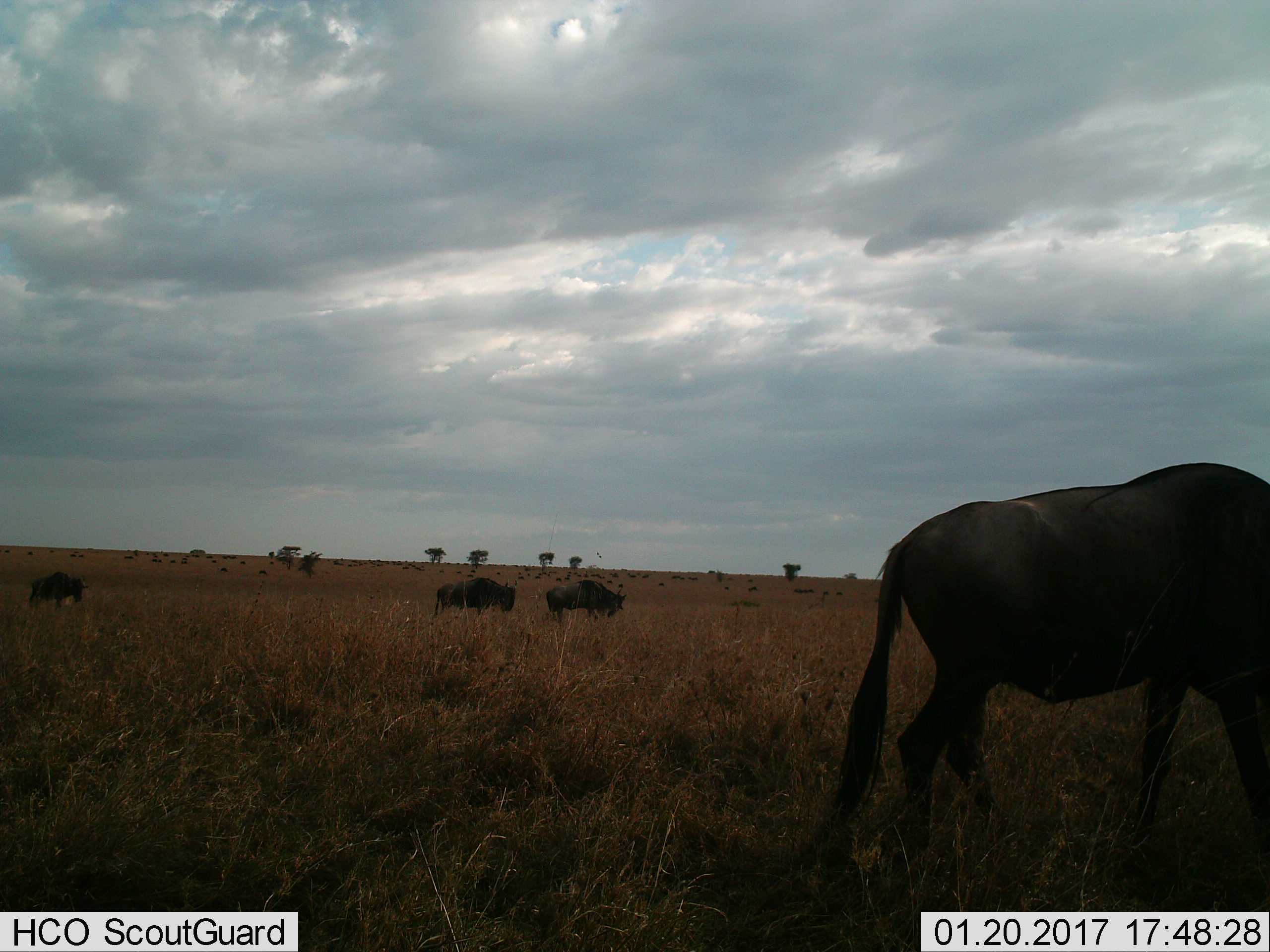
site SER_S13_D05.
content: unidentified animal